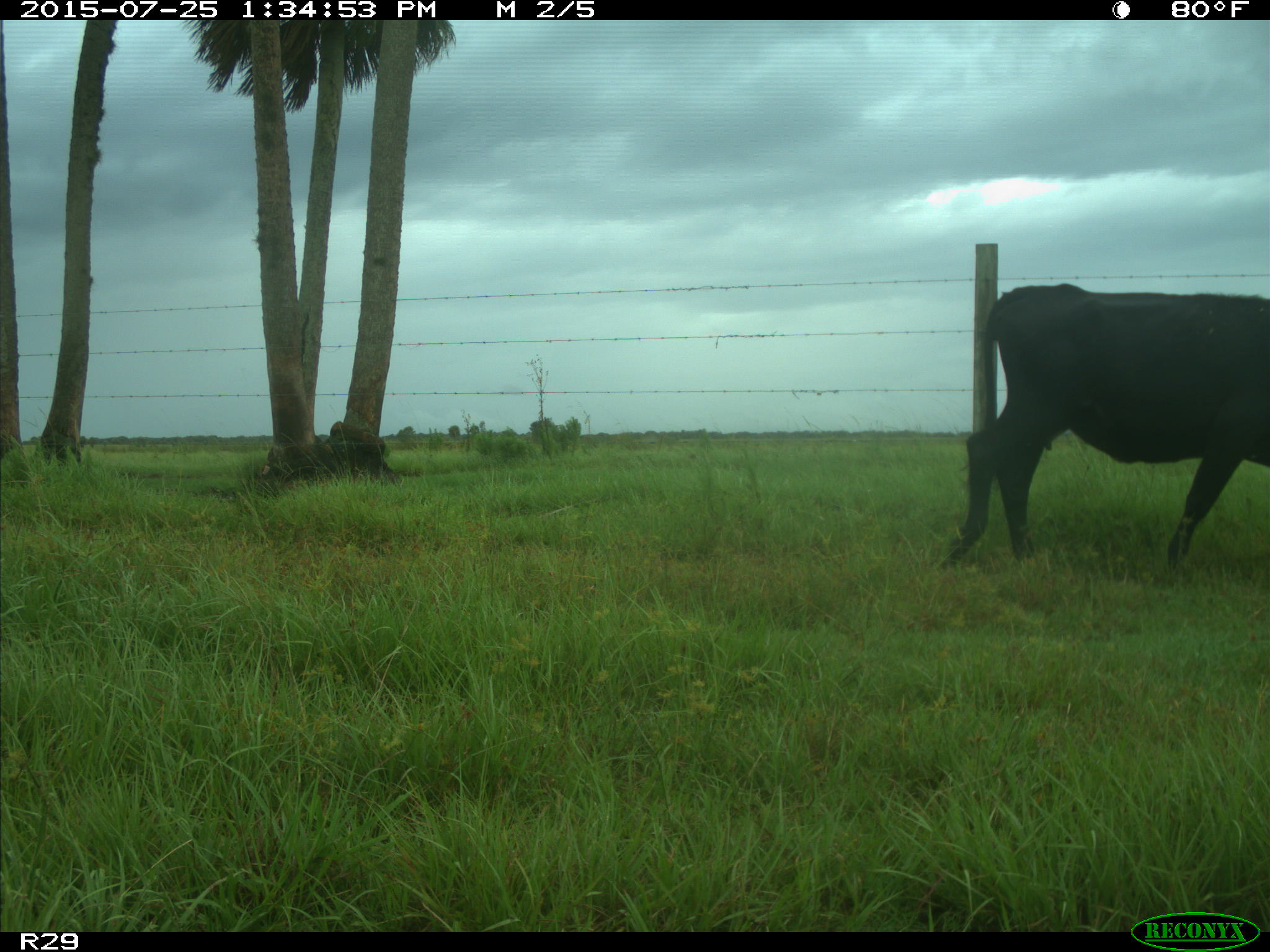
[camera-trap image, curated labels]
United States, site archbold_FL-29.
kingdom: Animalia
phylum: Chordata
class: Mammalia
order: Artiodactyla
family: Bovidae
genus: Bos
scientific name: Bos taurus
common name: domestic cow